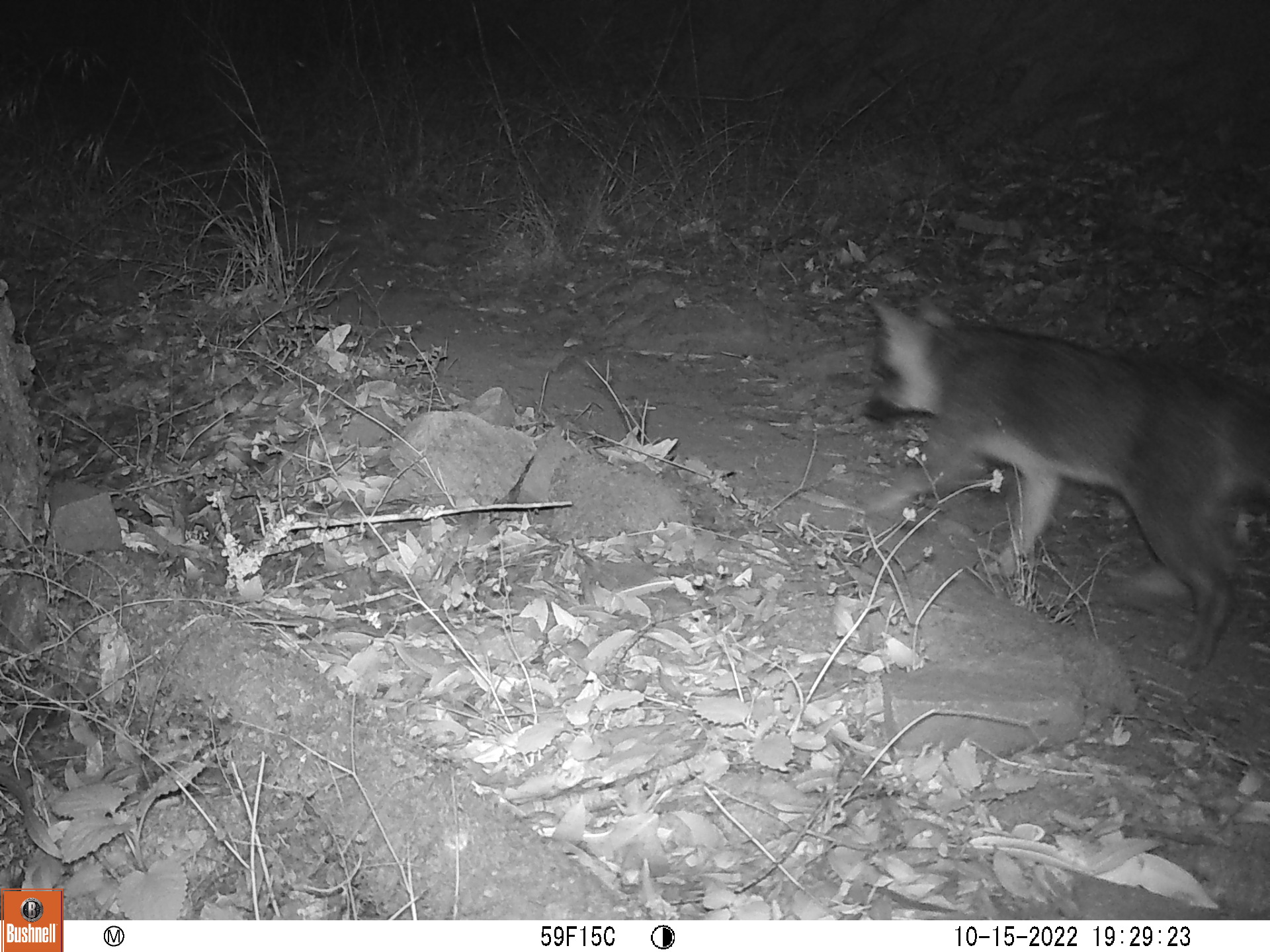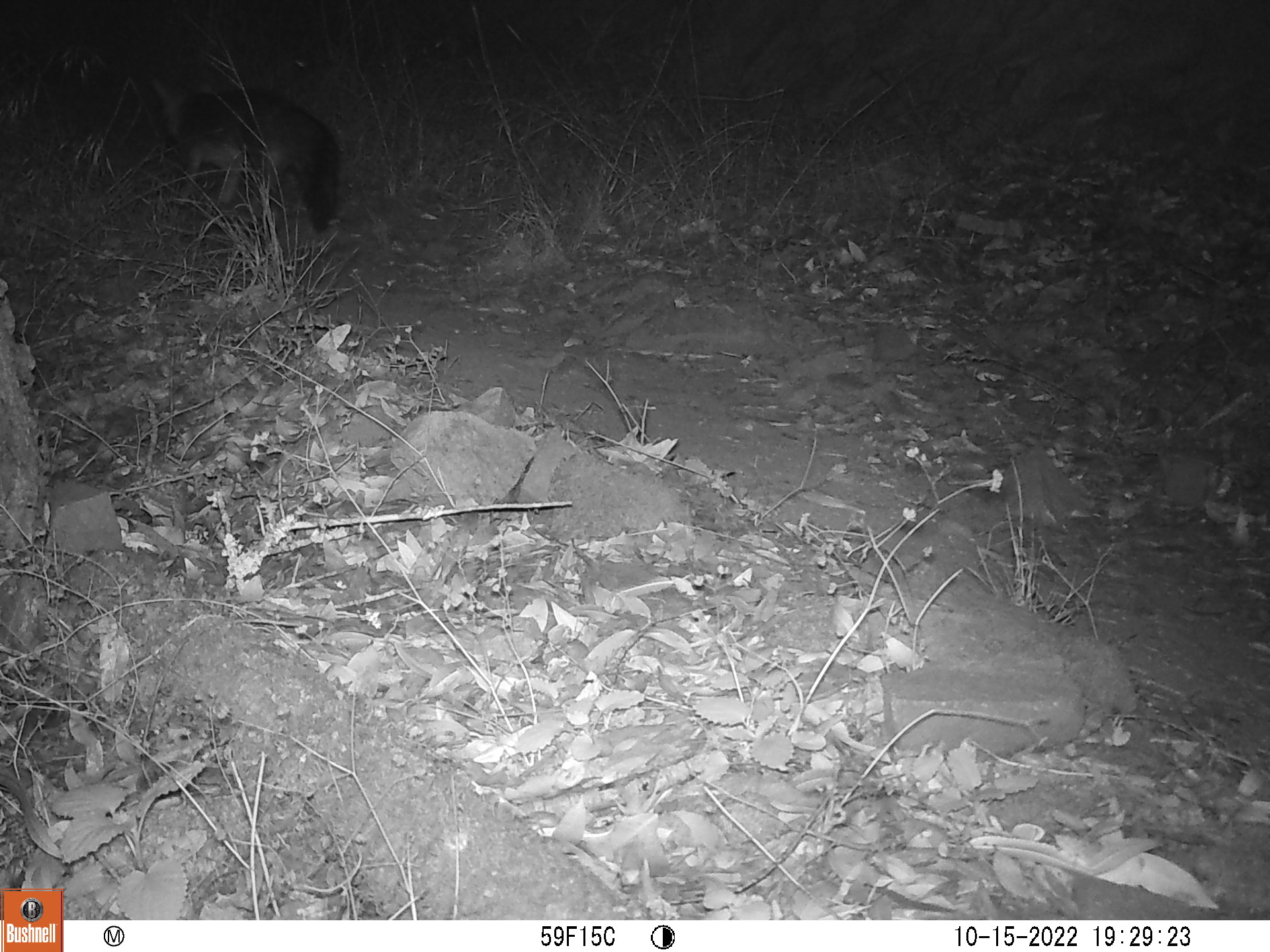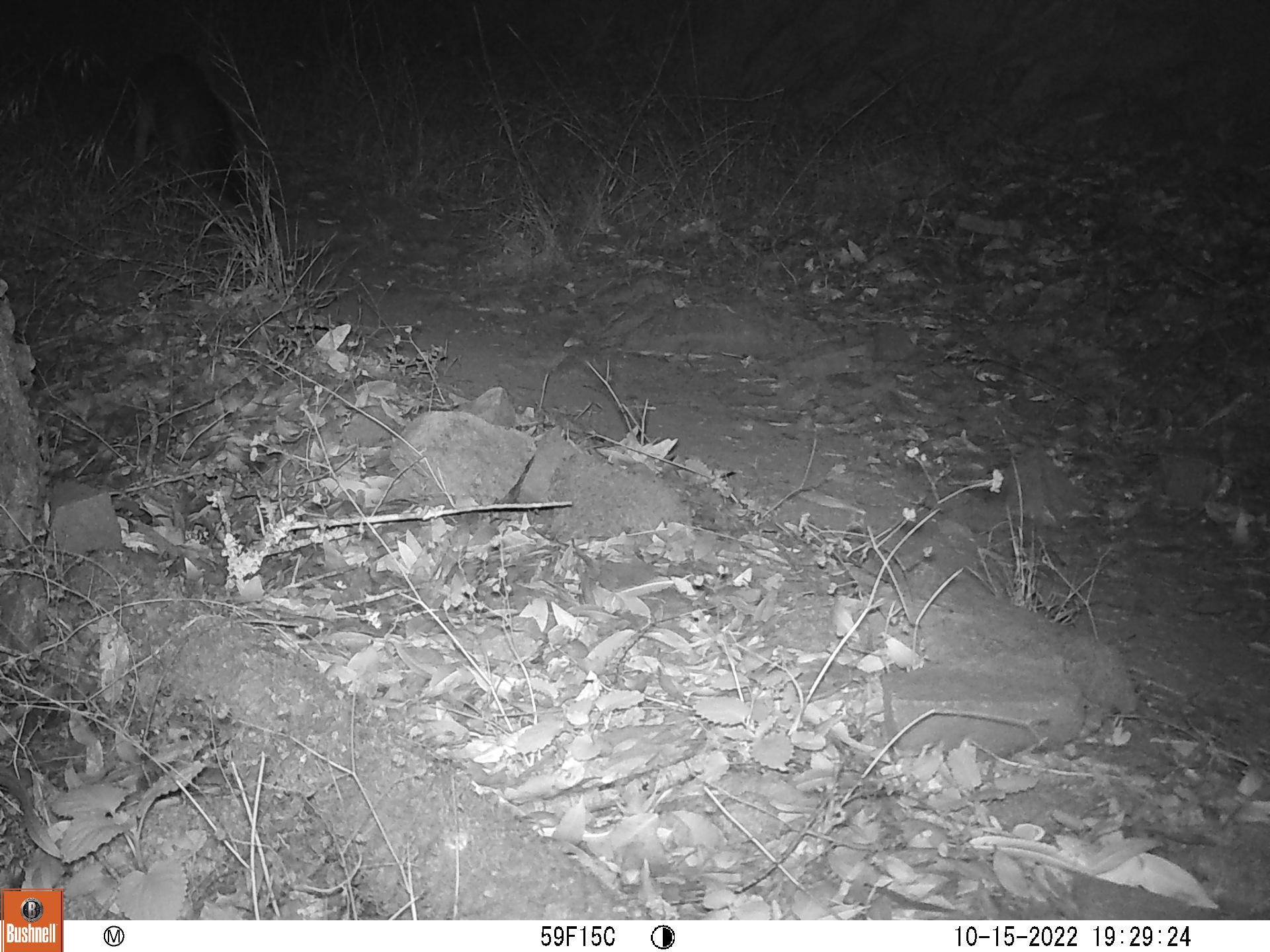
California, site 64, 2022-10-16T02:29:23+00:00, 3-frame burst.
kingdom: Animalia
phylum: Chordata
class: Mammalia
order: Carnivora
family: Canidae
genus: Urocyon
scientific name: Urocyon cinereoargenteus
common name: gray fox